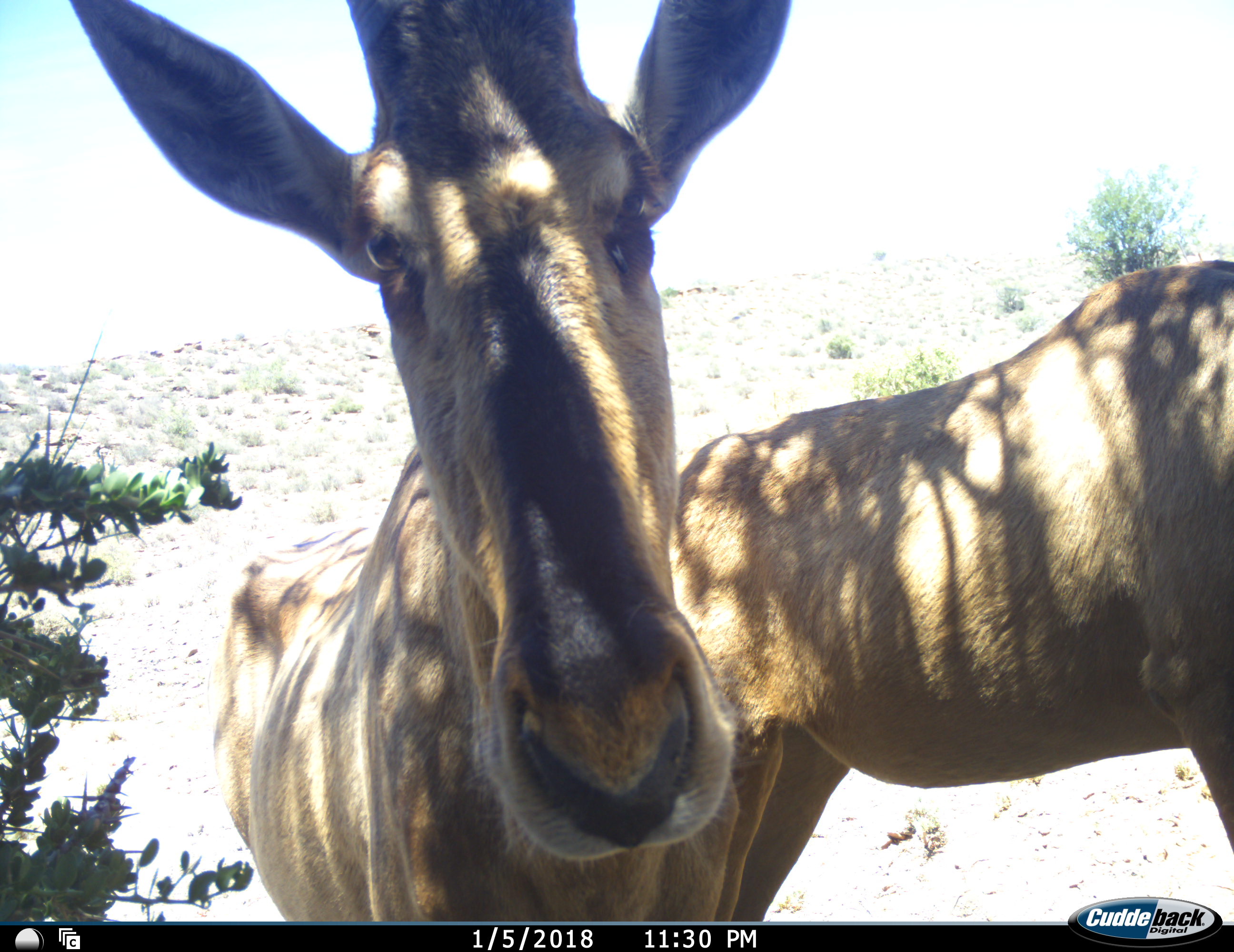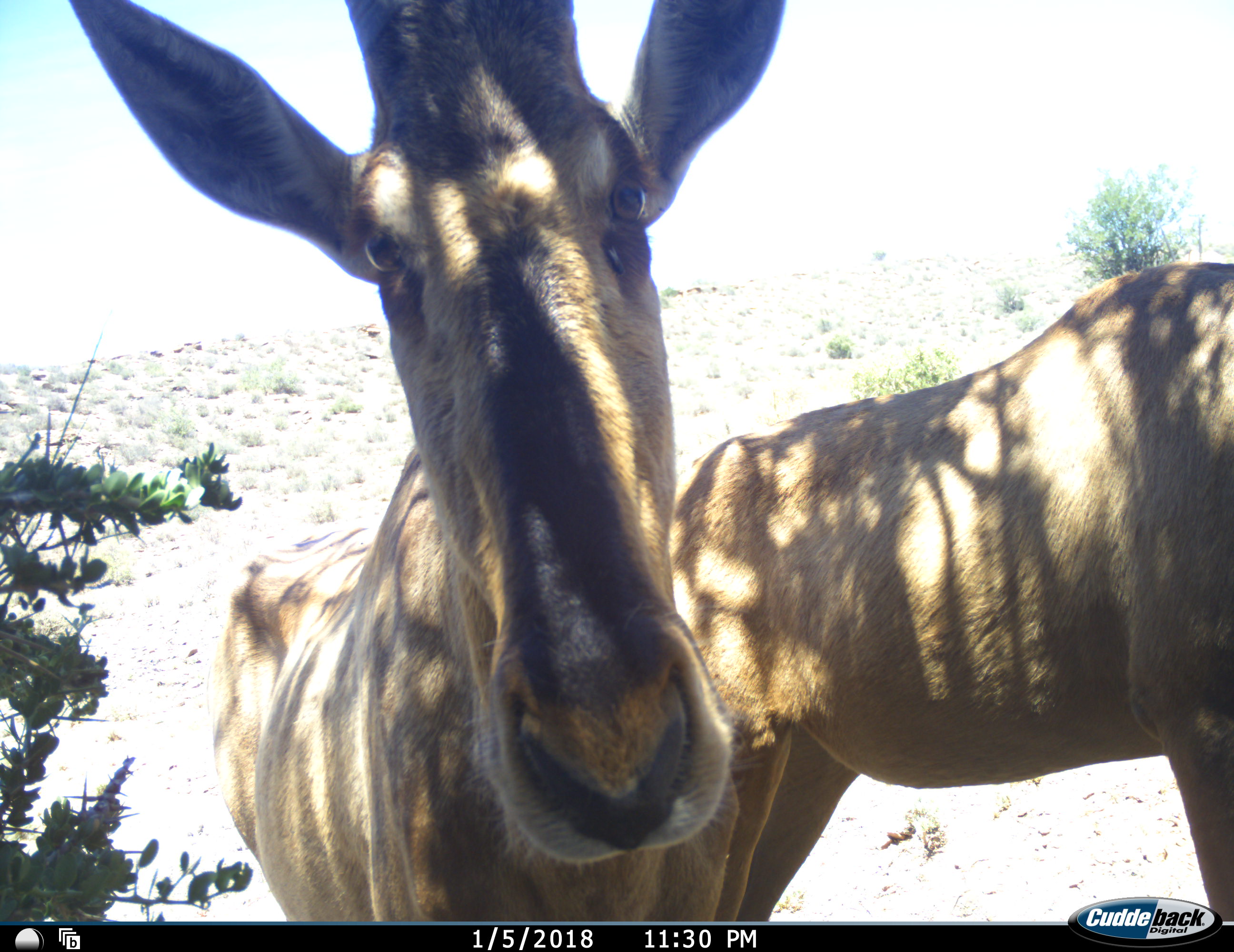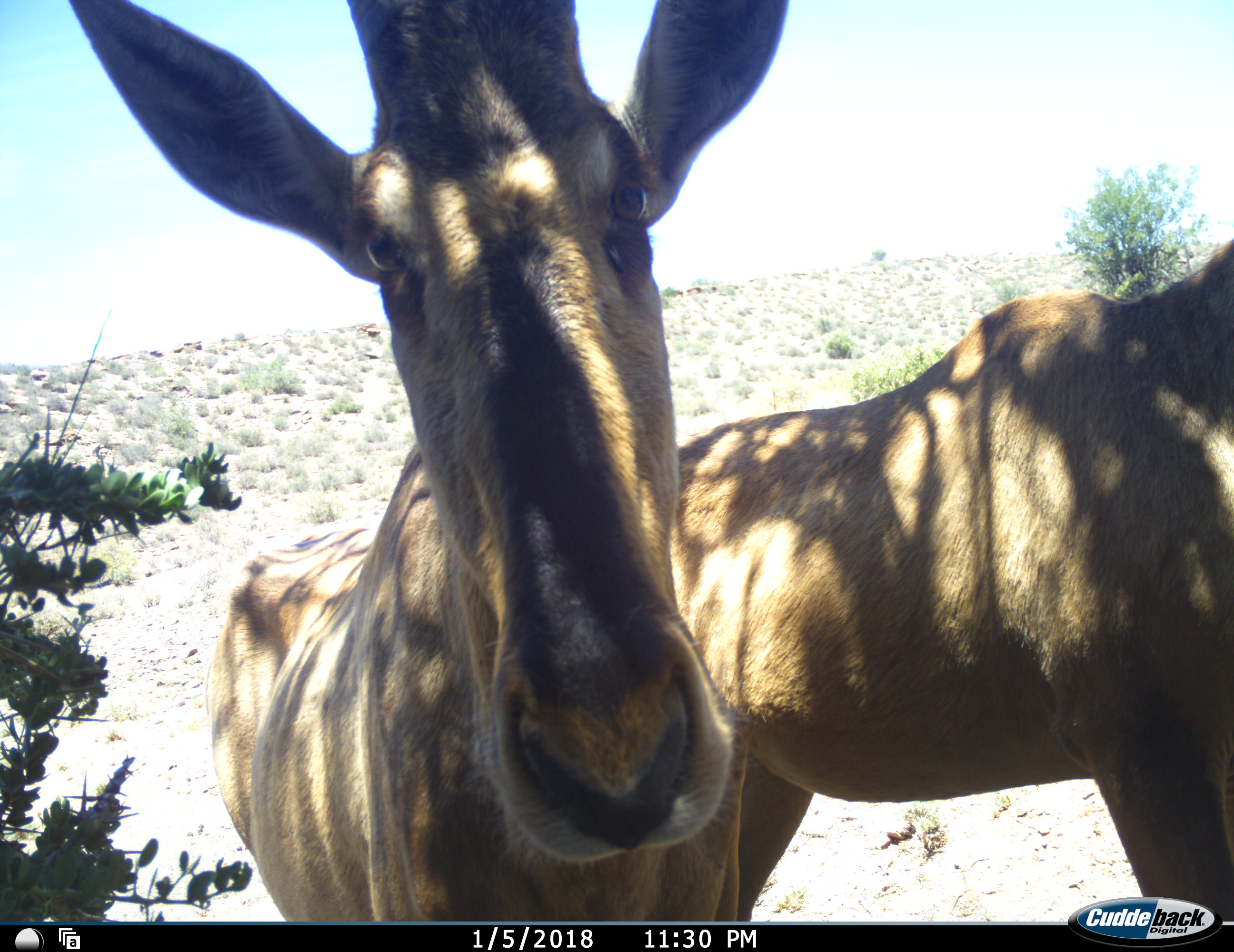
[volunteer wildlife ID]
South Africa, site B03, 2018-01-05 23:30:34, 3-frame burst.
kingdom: Animalia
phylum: Chordata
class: Mammalia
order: Artiodactyla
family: Bovidae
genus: Alcelaphus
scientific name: Alcelaphus buselaphus caama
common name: red hartebeest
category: hartebeestred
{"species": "hartebeestred (red hartebeest) (Alcelaphus buselaphus caama)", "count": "2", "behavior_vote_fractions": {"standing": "100%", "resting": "0%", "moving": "0%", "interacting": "0%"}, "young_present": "0%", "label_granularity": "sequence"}